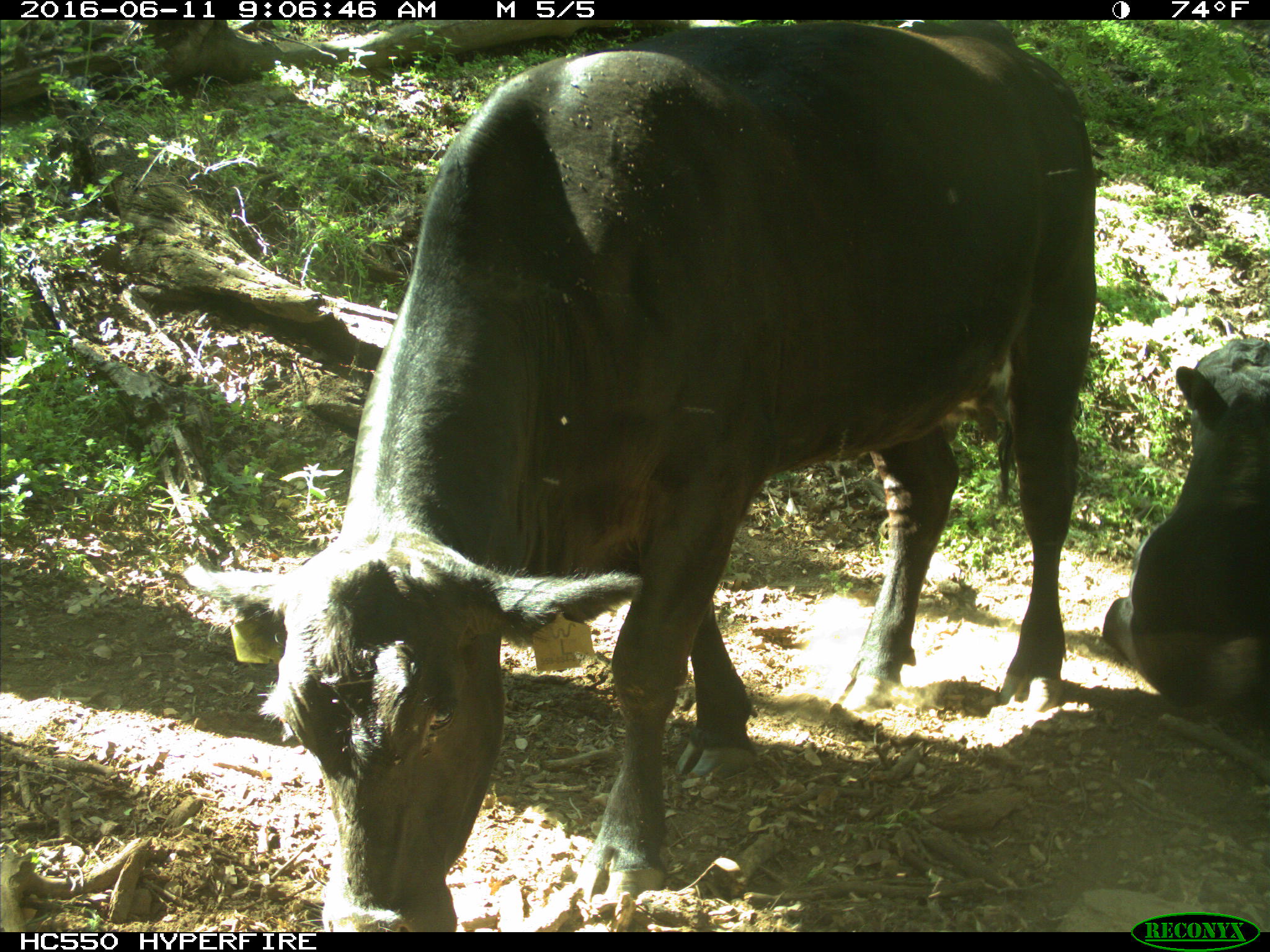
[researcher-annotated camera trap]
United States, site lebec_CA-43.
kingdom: Animalia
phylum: Chordata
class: Mammalia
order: Artiodactyla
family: Bovidae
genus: Bos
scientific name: Bos taurus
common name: domestic cow